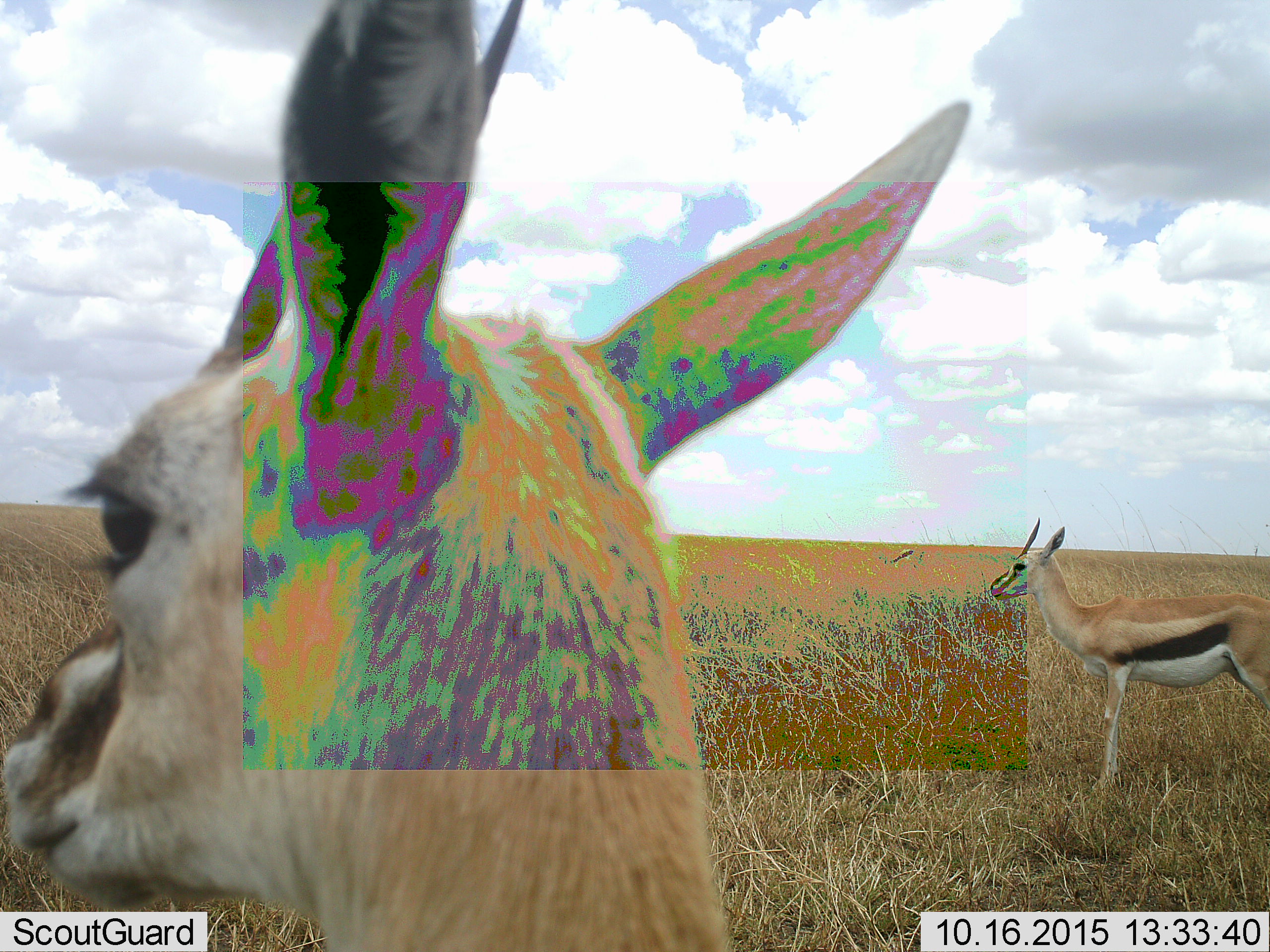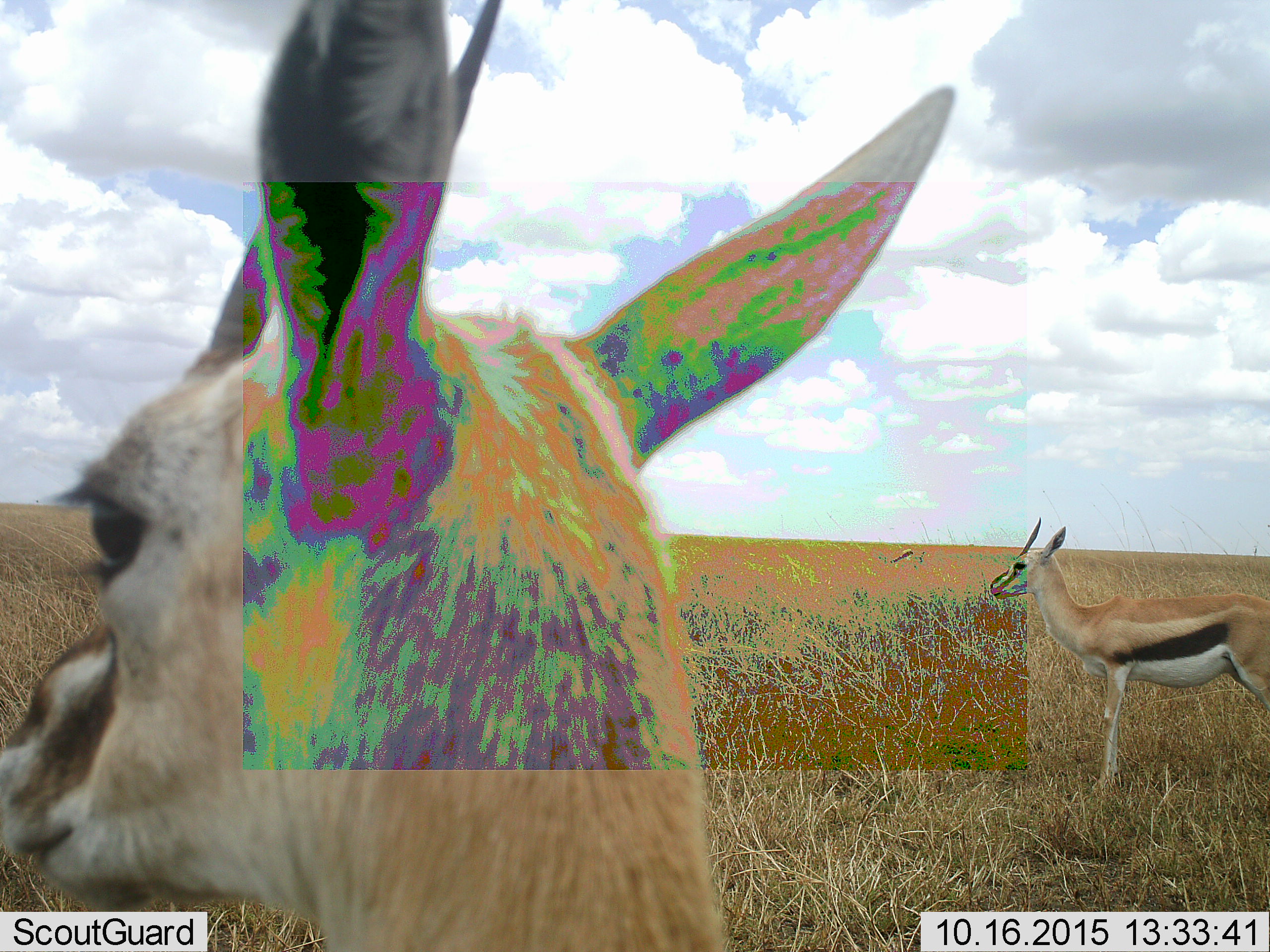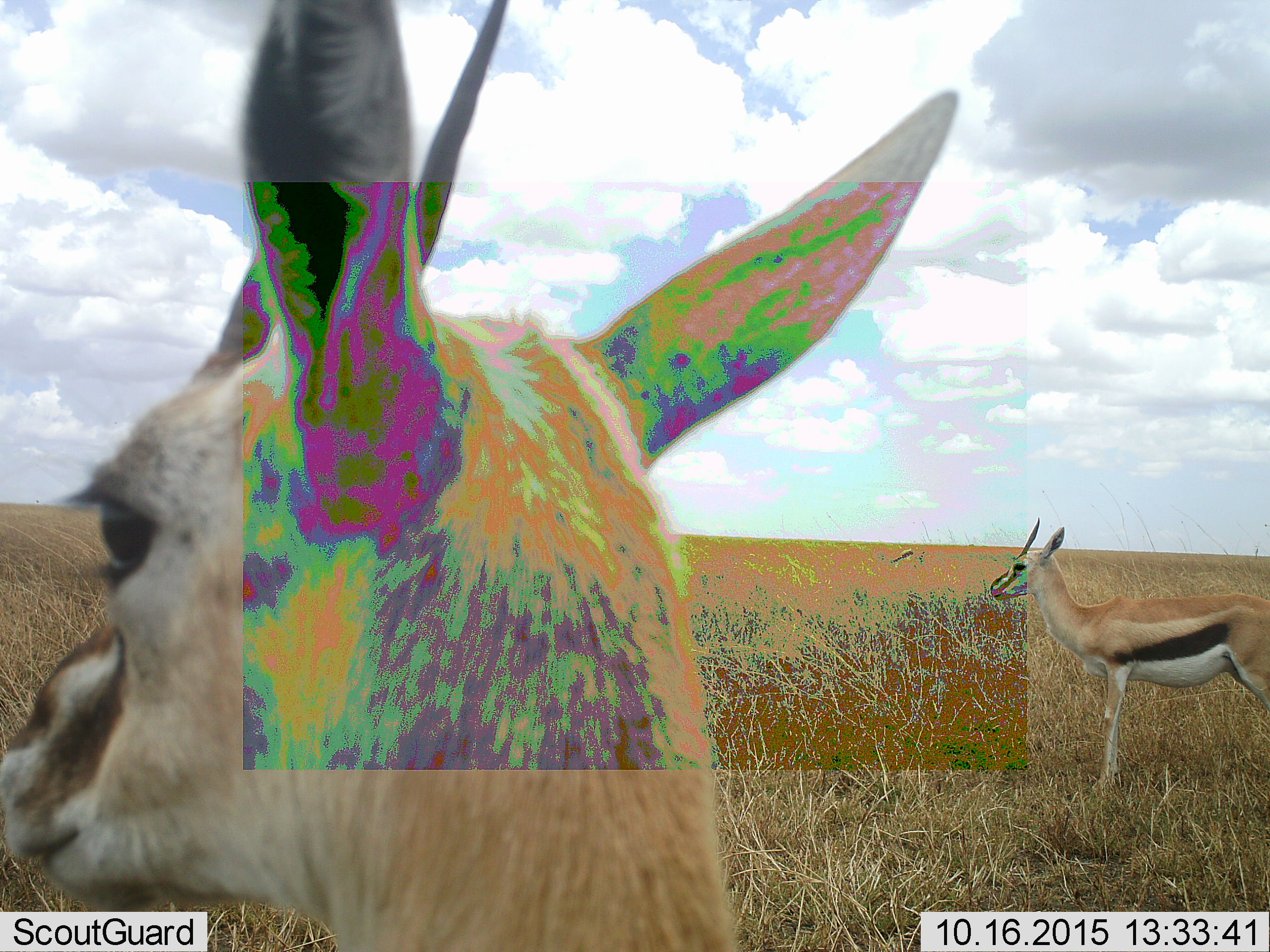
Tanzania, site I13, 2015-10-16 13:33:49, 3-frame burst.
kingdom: Animalia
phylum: Chordata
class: Mammalia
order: Artiodactyla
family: Bovidae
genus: Eudorcas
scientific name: Eudorcas thomsonii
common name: thomson's gazelle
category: gazellethomsons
Gazellethomsons (thomson's gazelle) (Eudorcas thomsonii), count 2. Behavior (volunteer vote fractions): standing 90%, resting 0%, moving 10%, interacting 0%. Young present (vote fraction): 0%. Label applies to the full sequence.